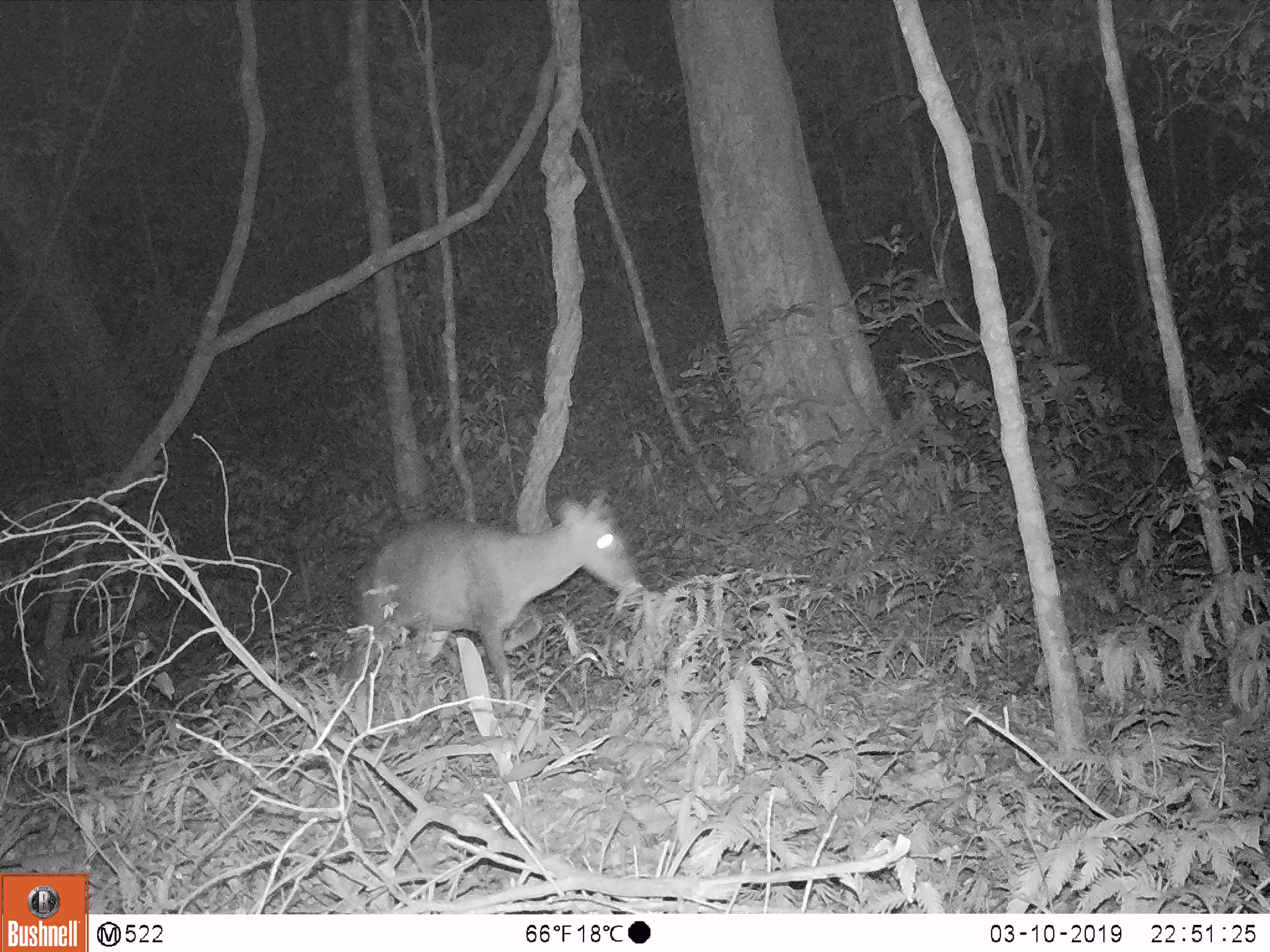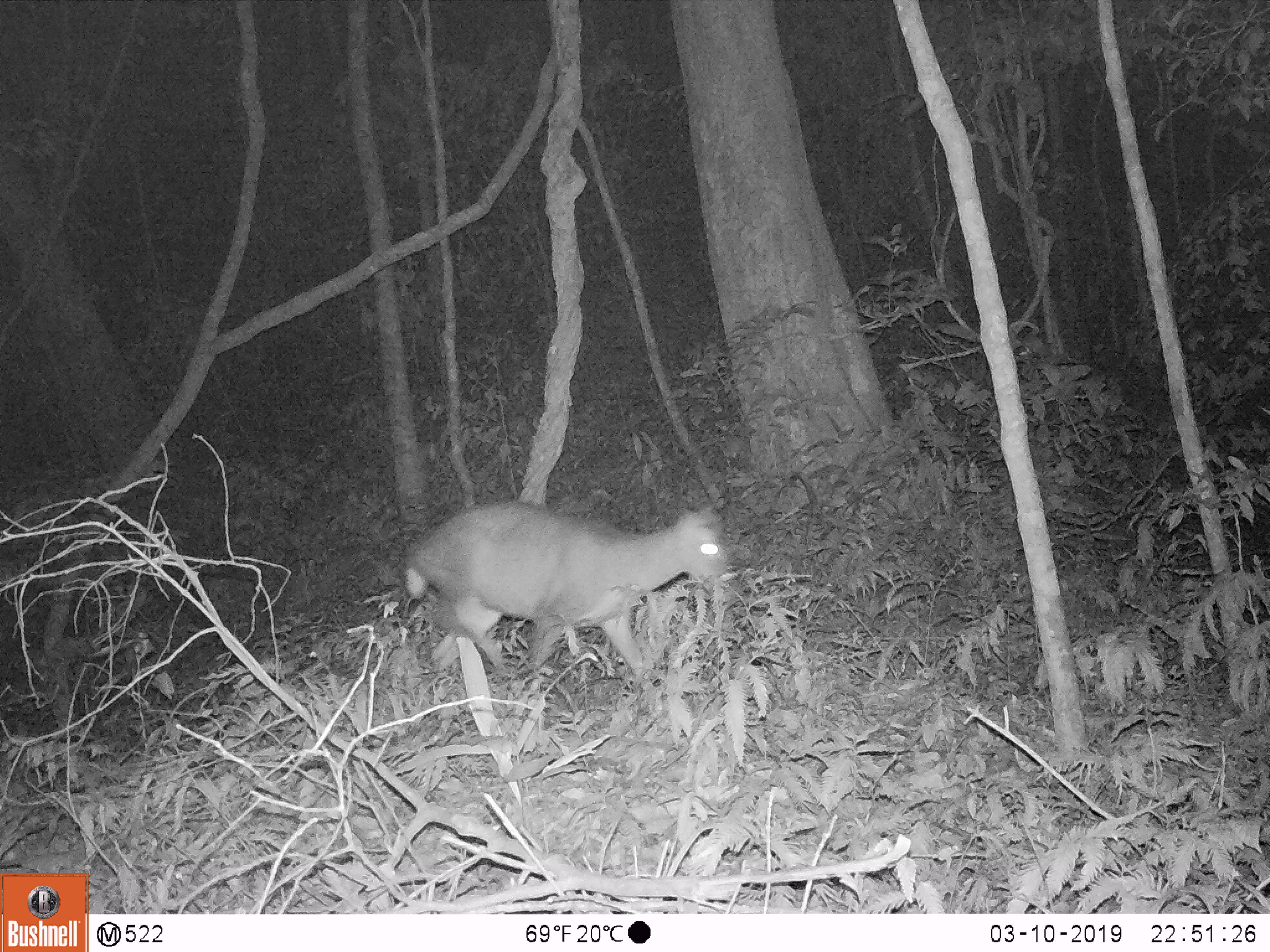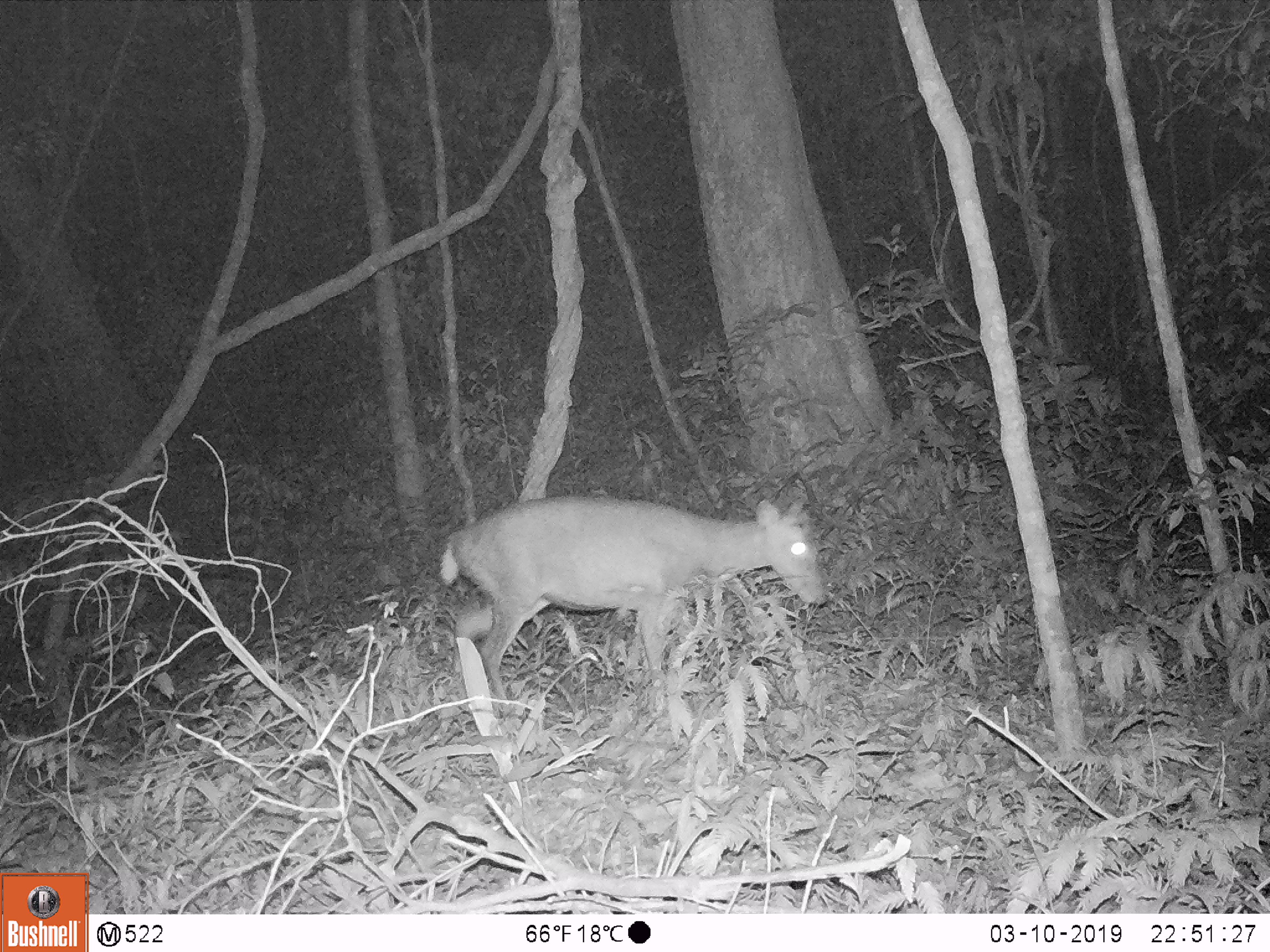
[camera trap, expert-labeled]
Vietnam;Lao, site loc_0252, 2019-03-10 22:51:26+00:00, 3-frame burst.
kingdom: Animalia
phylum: Chordata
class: Mammalia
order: Artiodactyla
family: Cervidae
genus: Muntiacus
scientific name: Muntiacus rooseveltorum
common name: roosevelt's muntjac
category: roosevelts muntjac group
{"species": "roosevelts muntjac group (roosevelt's muntjac) (Muntiacus rooseveltorum)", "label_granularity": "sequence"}